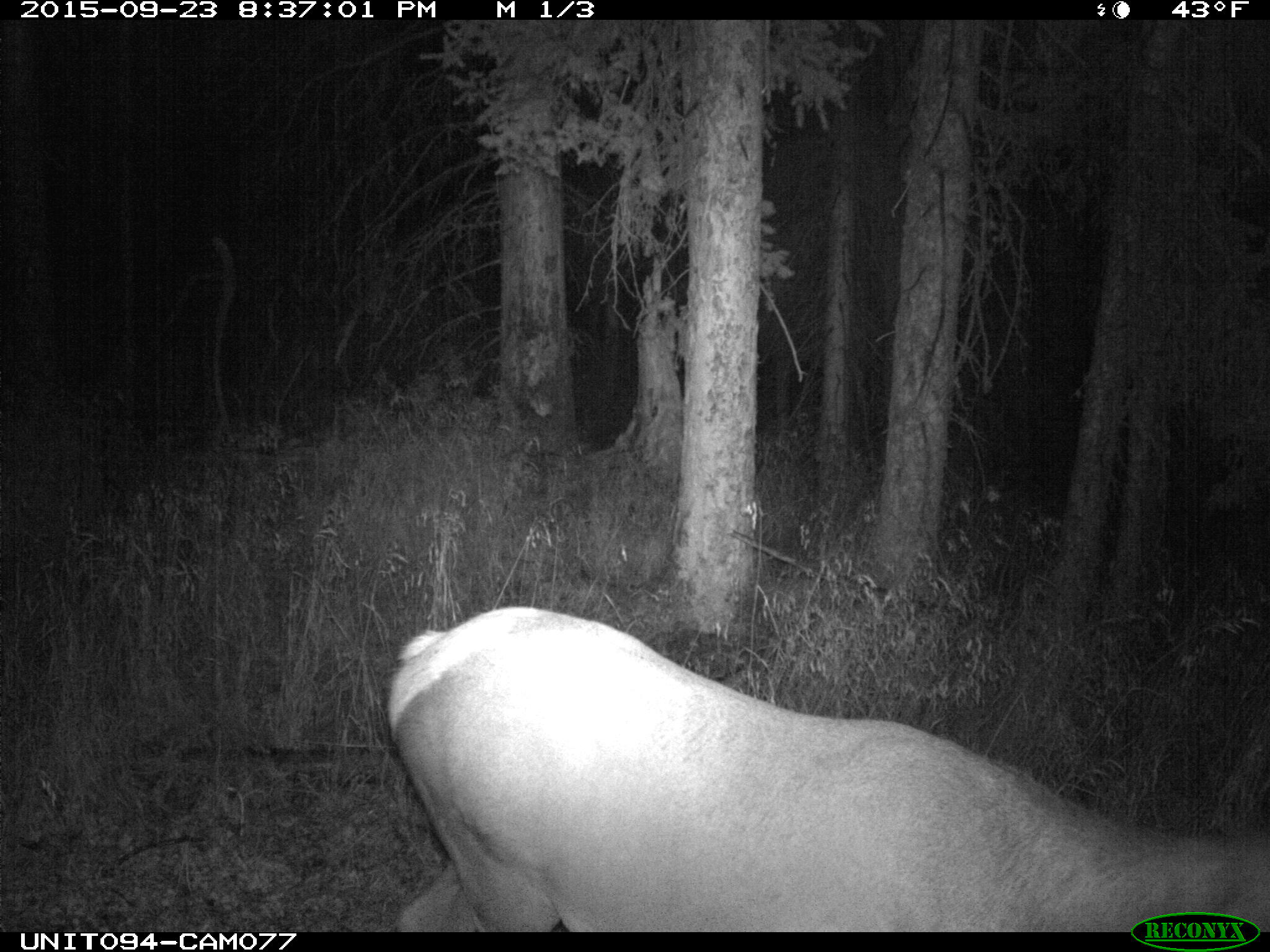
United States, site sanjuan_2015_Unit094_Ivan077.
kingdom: Animalia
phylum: Chordata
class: Mammalia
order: Artiodactyla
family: Cervidae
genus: Cervus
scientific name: Cervus elaphus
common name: red deer